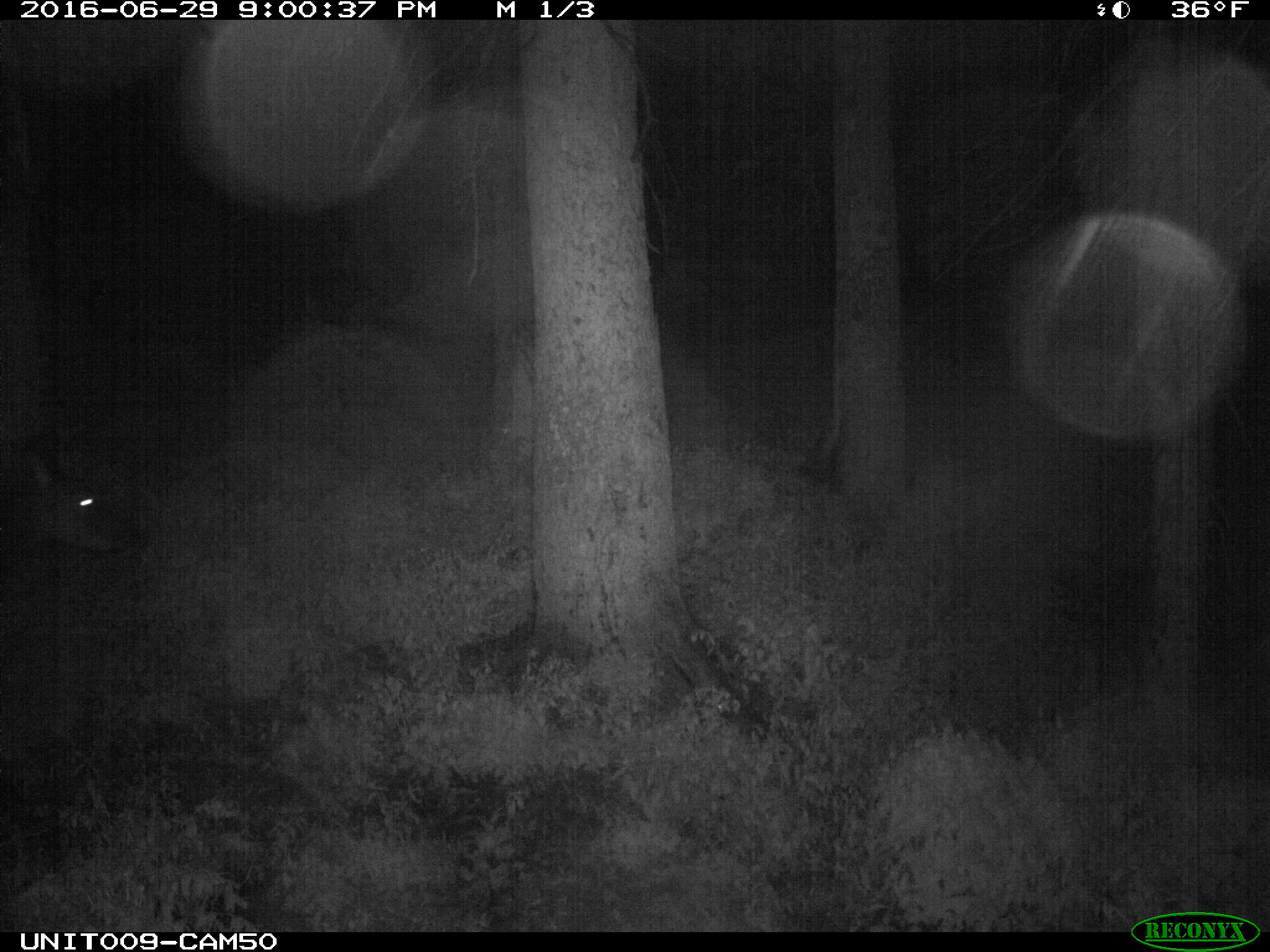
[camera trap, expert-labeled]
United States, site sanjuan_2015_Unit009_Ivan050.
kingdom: Animalia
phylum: Chordata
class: Mammalia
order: Artiodactyla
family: Cervidae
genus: Cervus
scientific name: Cervus elaphus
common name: red deer